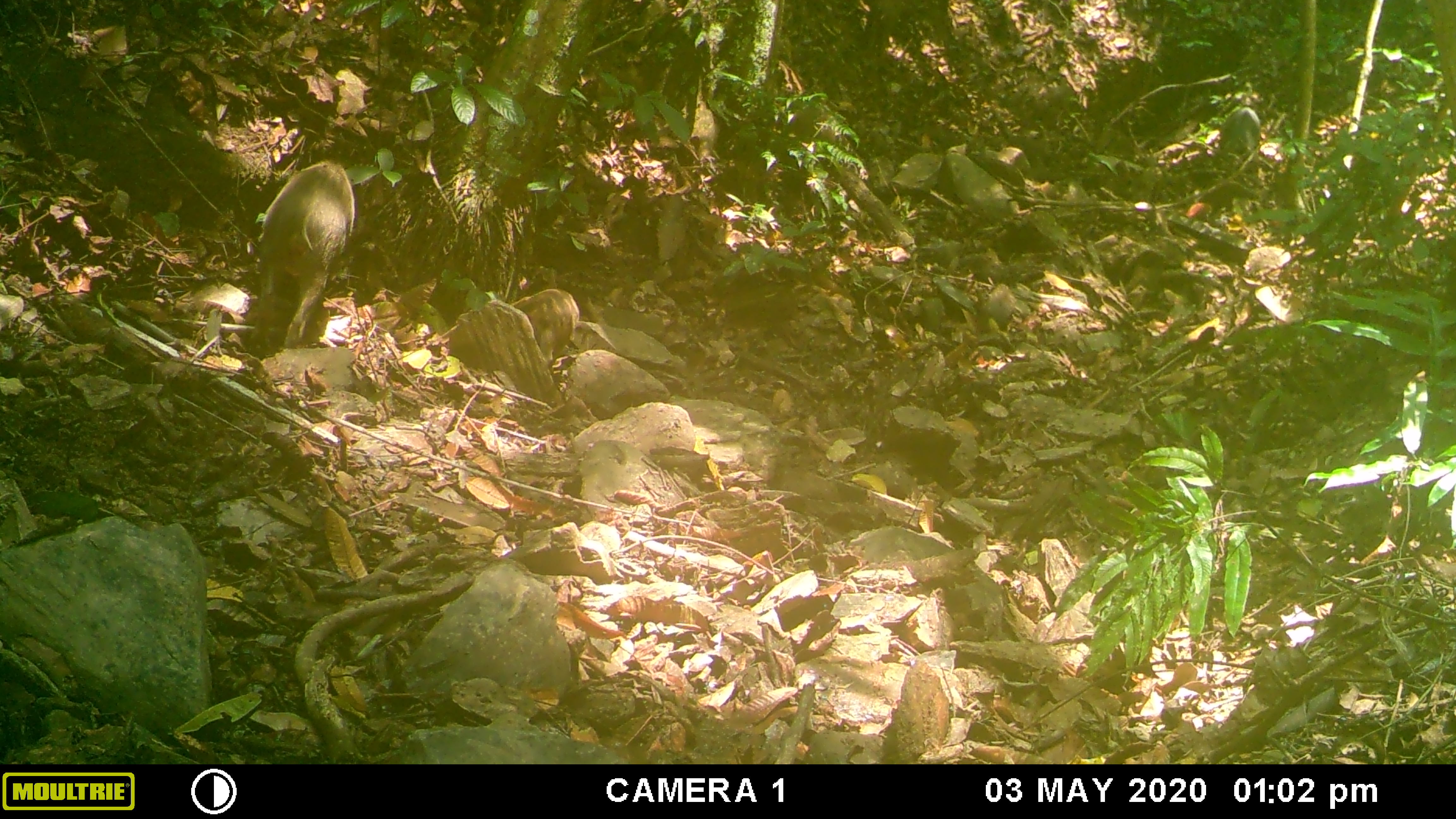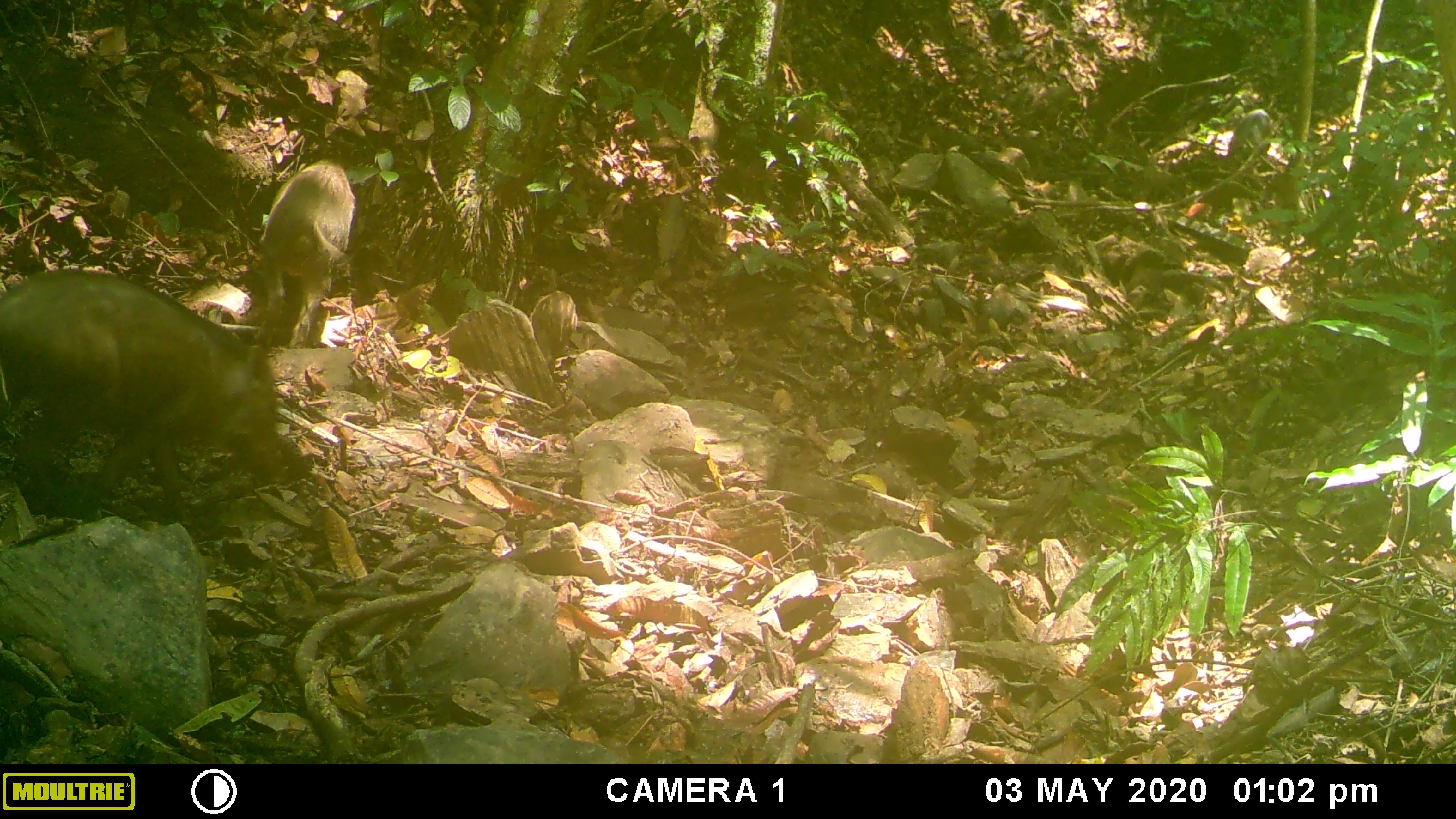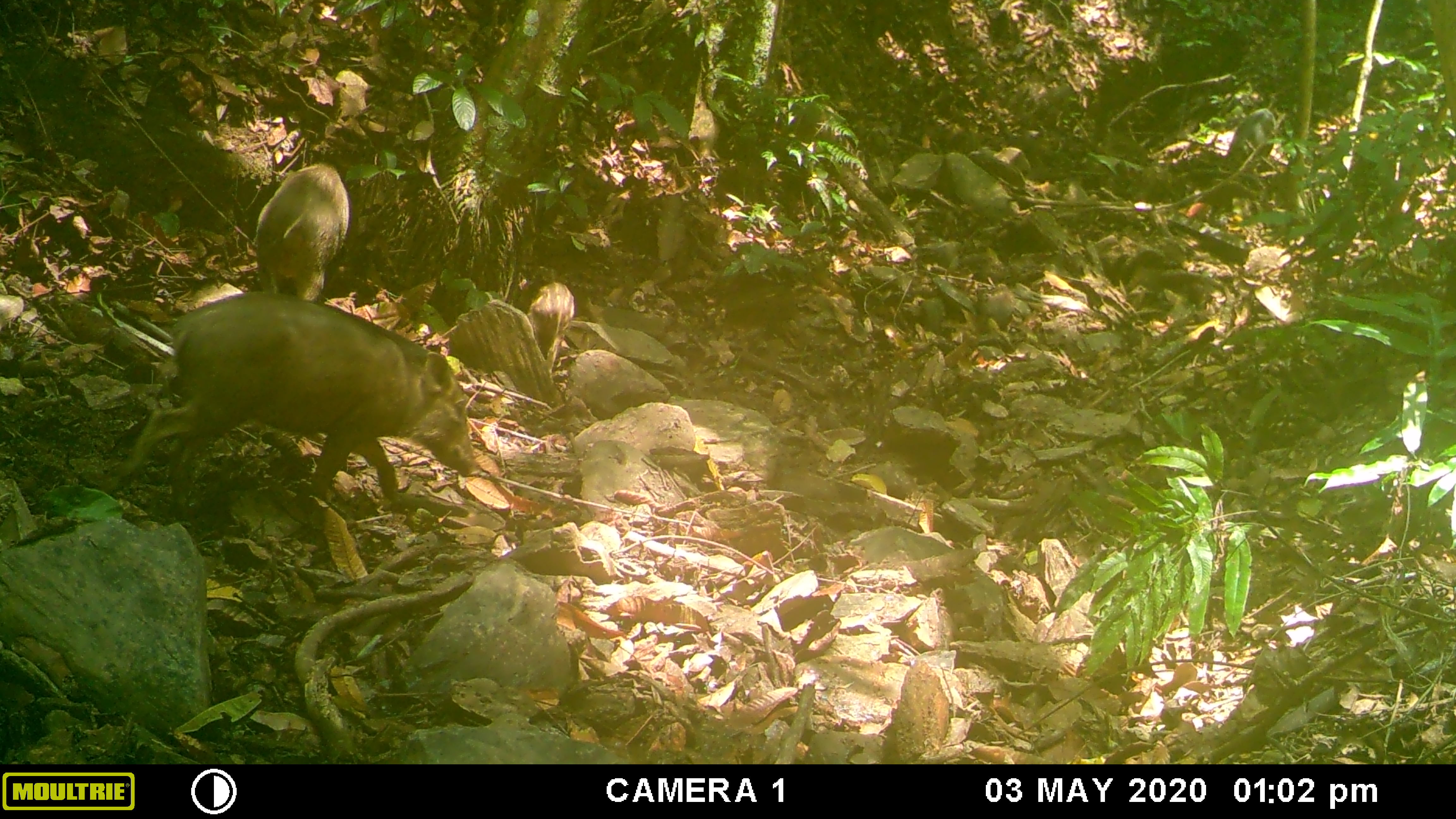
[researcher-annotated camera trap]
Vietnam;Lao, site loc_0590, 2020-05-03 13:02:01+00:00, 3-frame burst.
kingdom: Animalia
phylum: Chordata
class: Mammalia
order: Artiodactyla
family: Suidae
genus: Sus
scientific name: Sus scrofa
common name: eurasian wild pig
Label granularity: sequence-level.